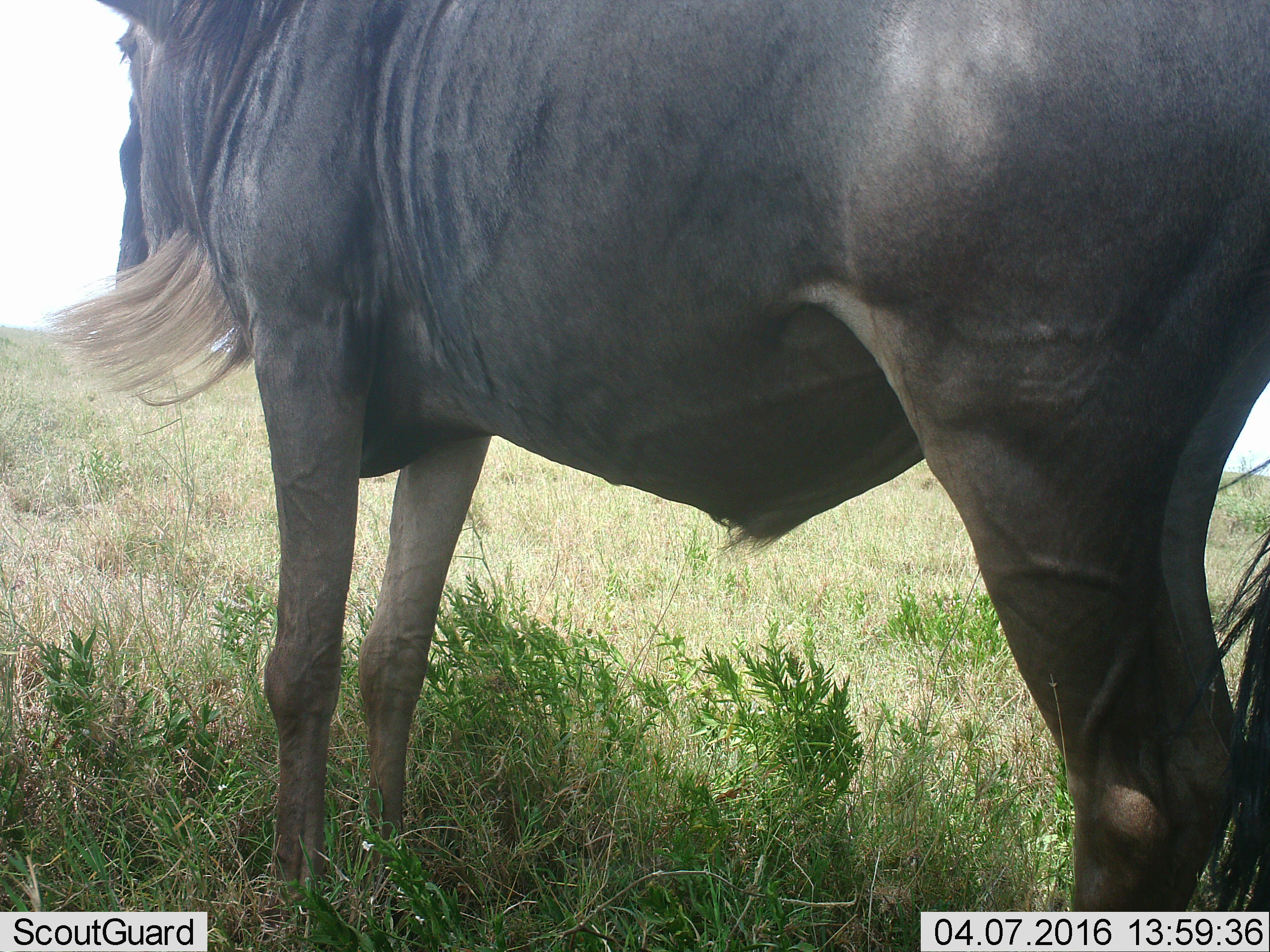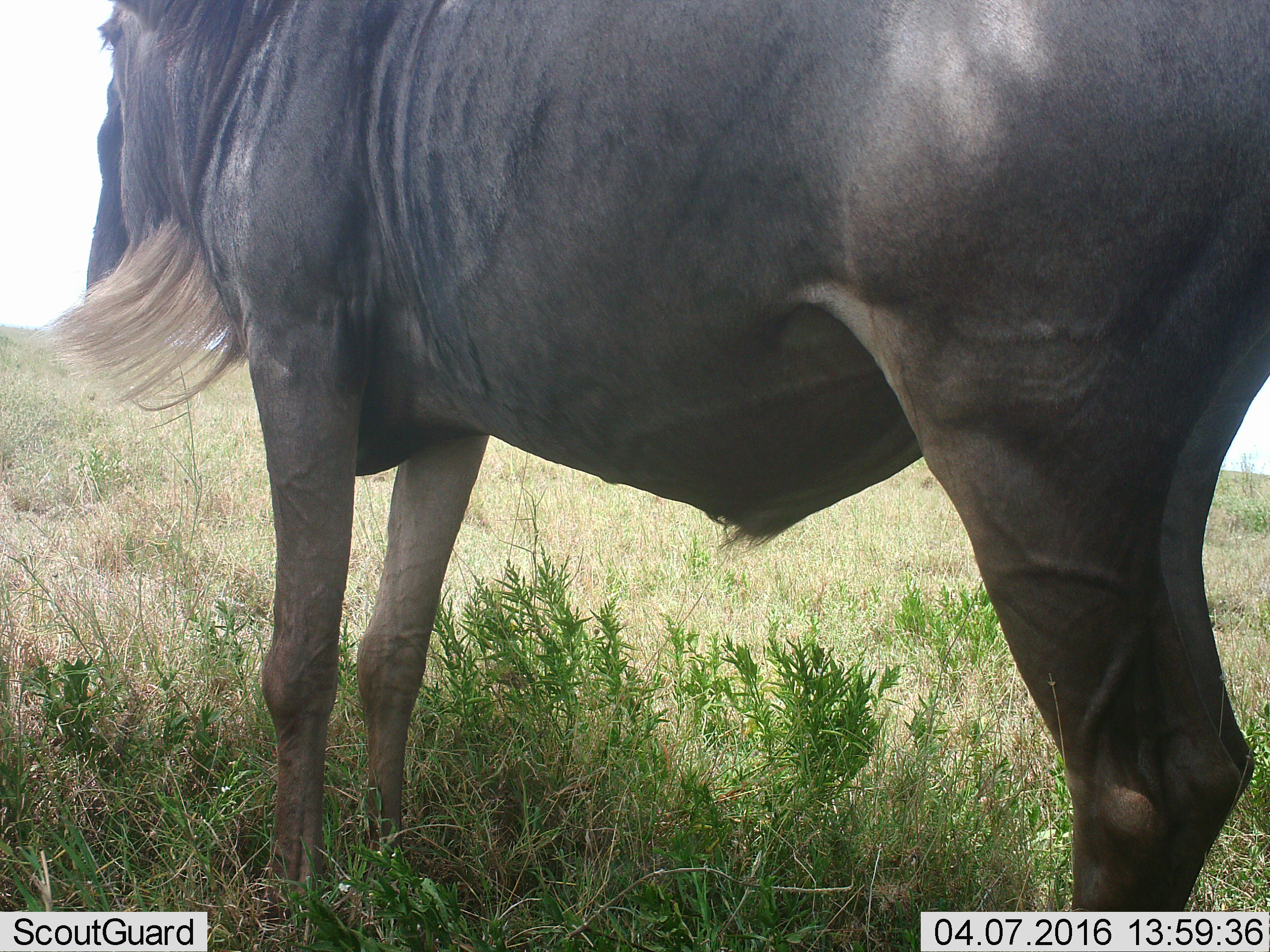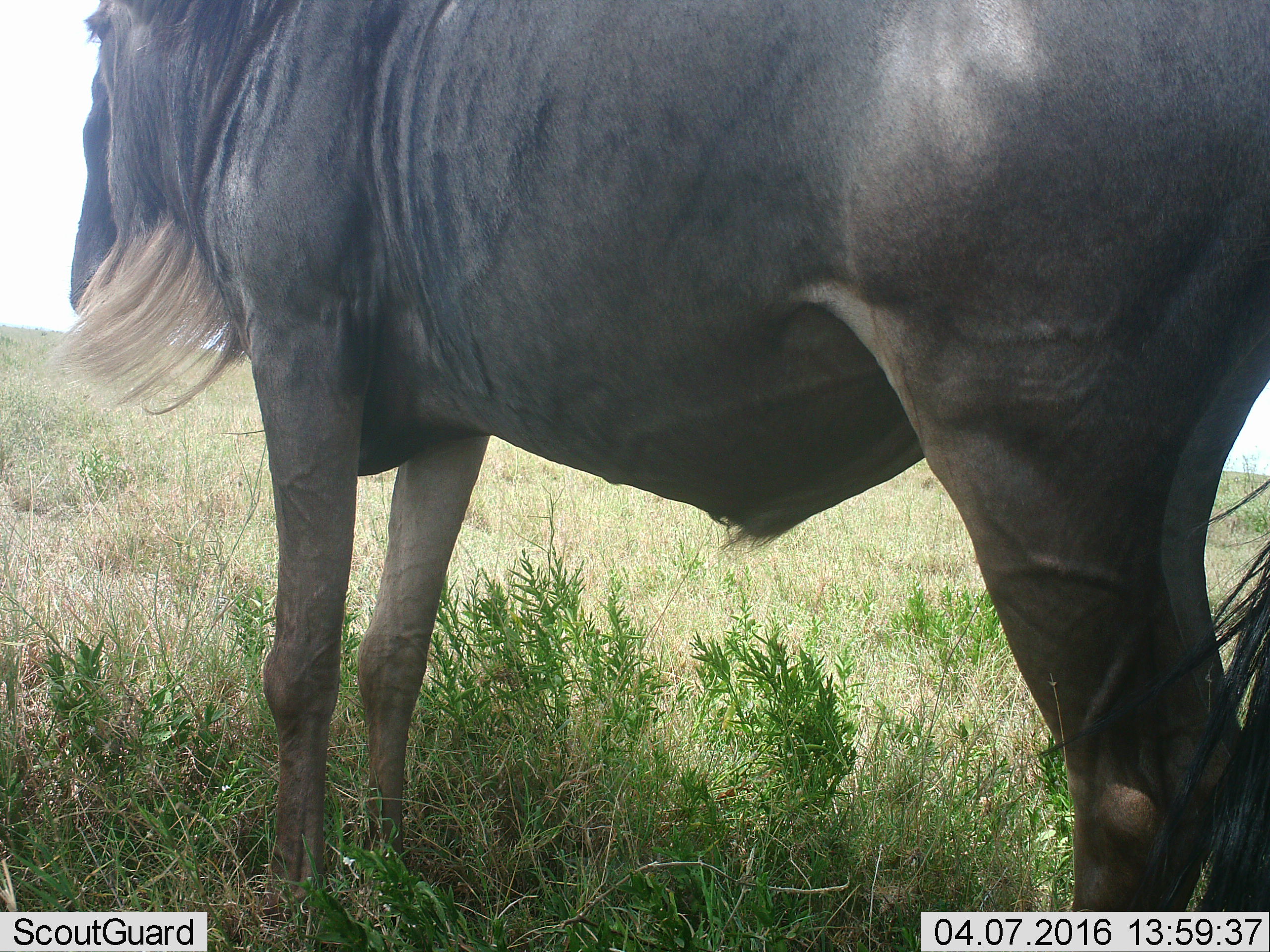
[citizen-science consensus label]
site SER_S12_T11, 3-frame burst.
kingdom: Animalia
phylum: Chordata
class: Mammalia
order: Artiodactyla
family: Bovidae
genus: Connochaetes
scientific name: Connochaetes taurinus taurinus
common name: blue wildebeest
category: wildebeestblue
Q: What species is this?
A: Wildebeestblue (blue wildebeest) (Connochaetes taurinus taurinus).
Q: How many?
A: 1.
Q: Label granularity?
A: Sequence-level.